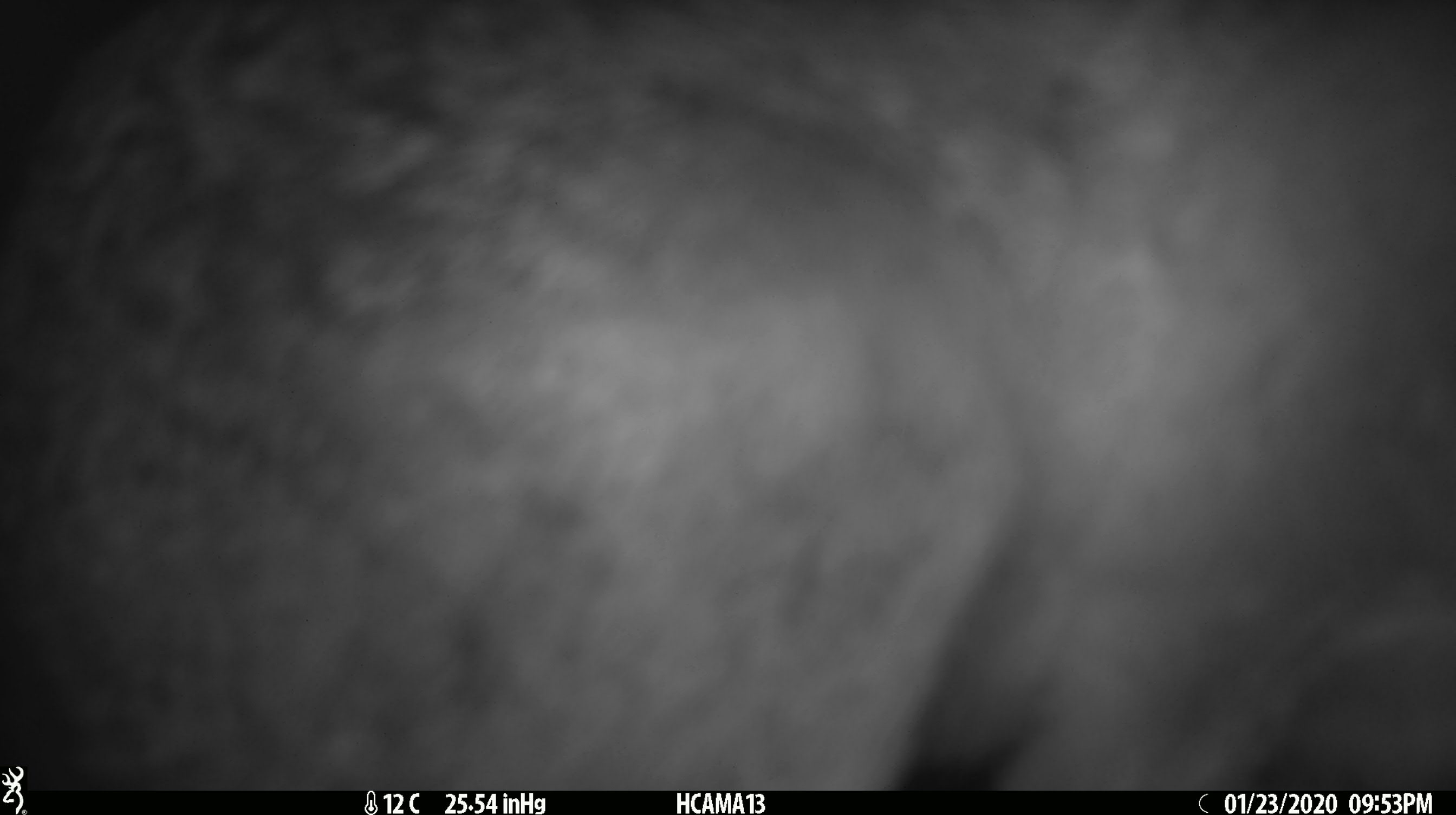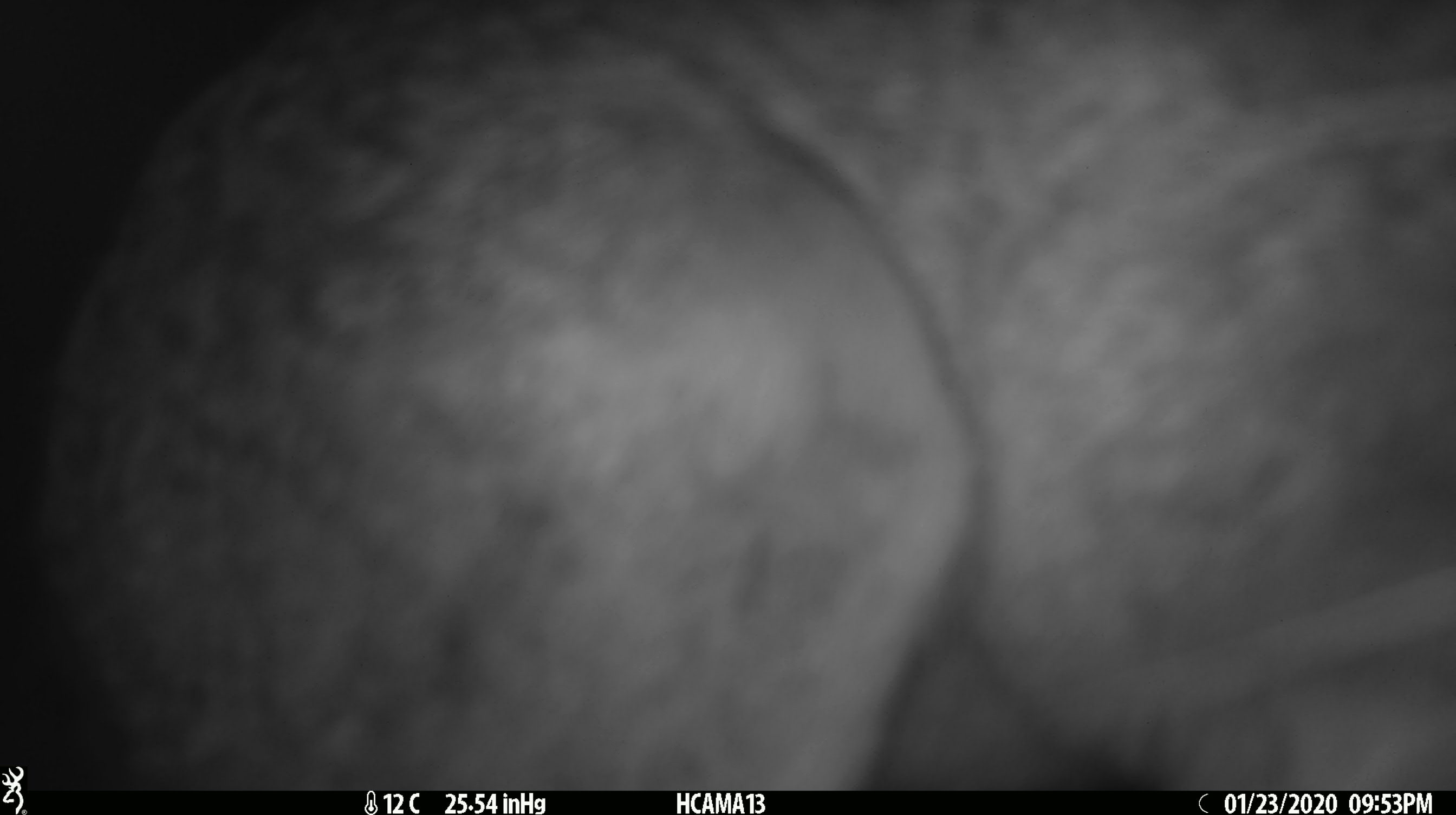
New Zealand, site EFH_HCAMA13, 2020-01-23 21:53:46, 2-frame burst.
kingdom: Animalia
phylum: Chordata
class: Mammalia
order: Lagomorpha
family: Leporidae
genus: Lepus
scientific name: Lepus europaeus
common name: brown hare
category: hare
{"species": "hare (brown hare) (Lepus europaeus)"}